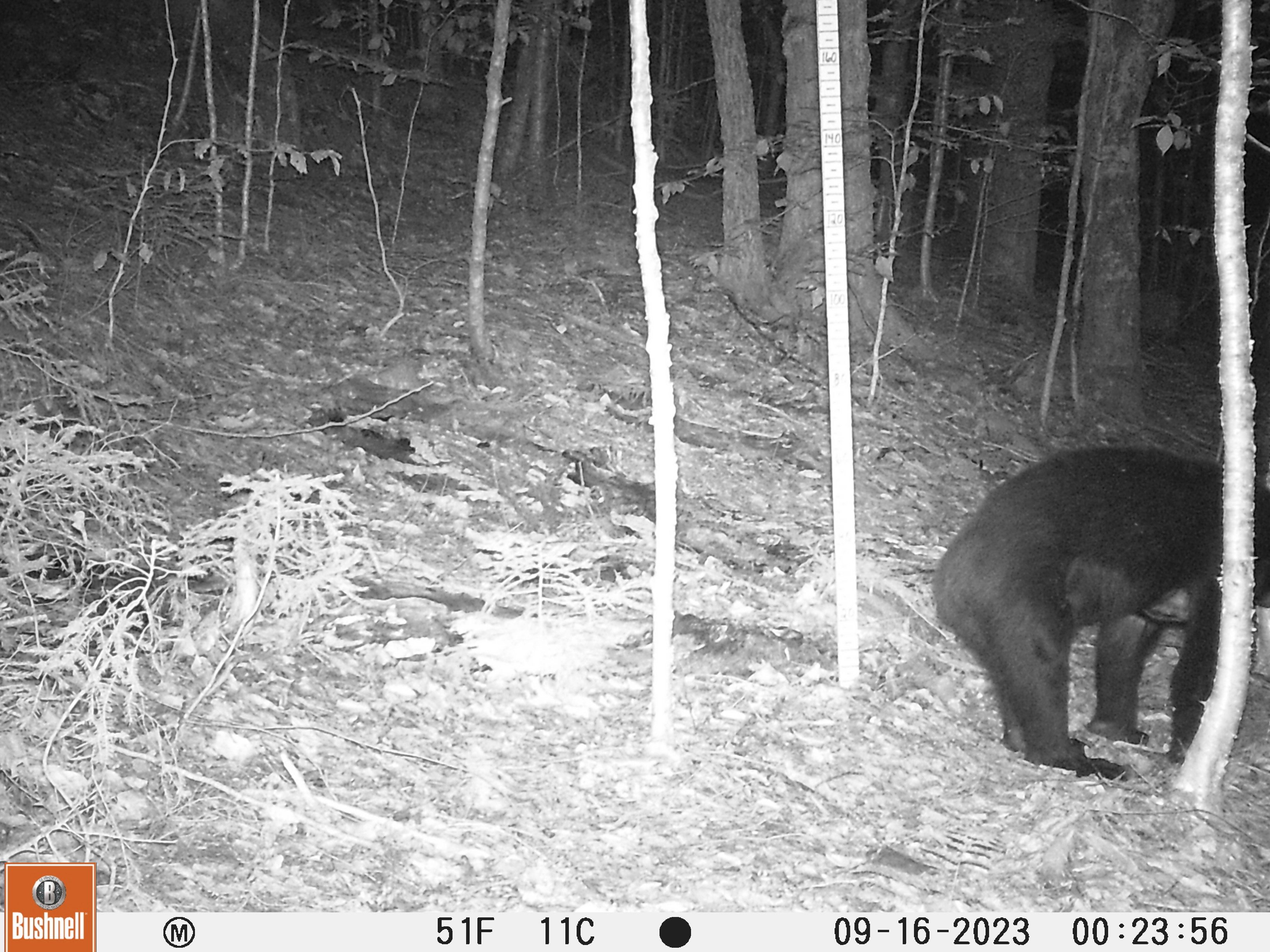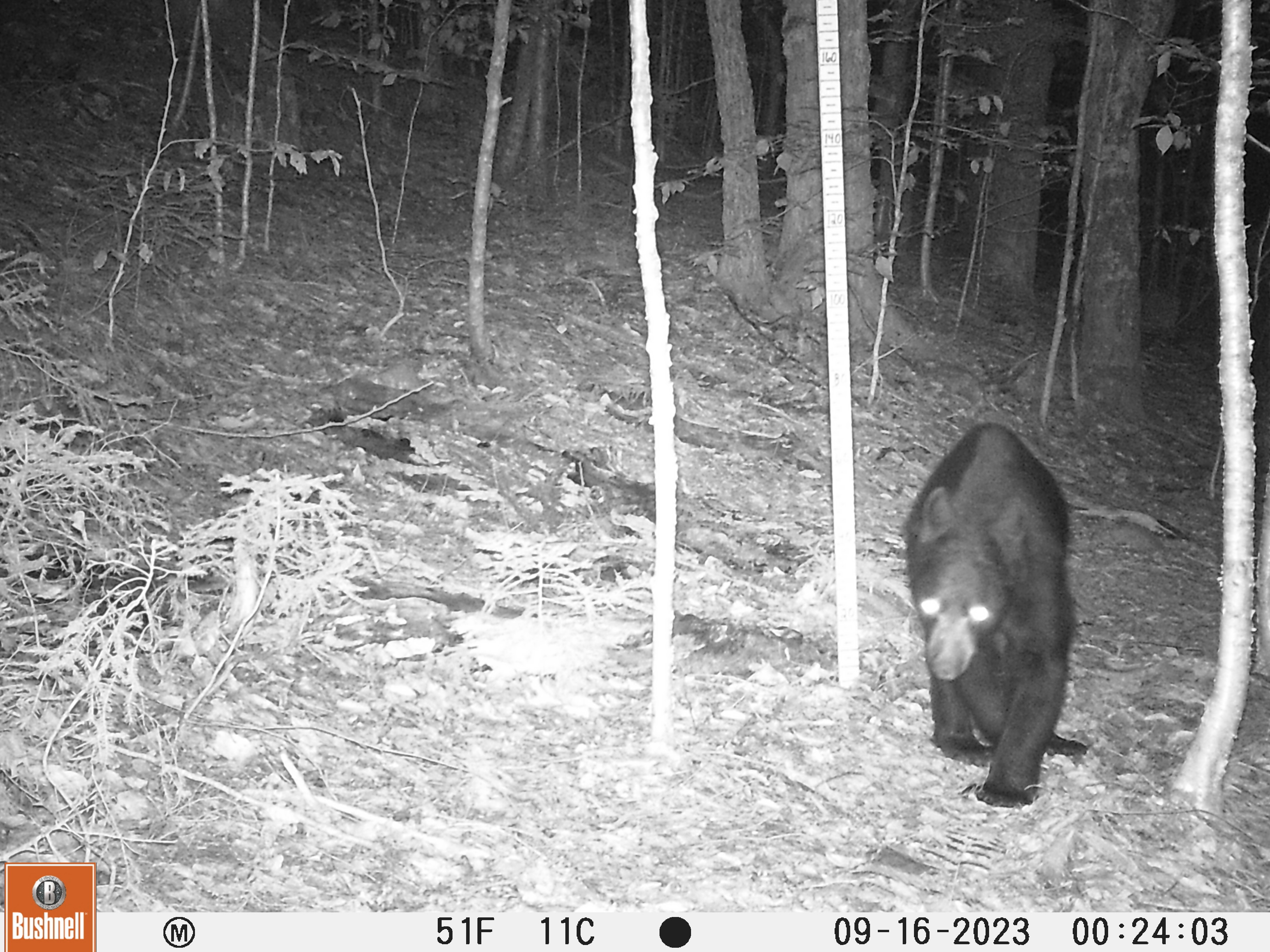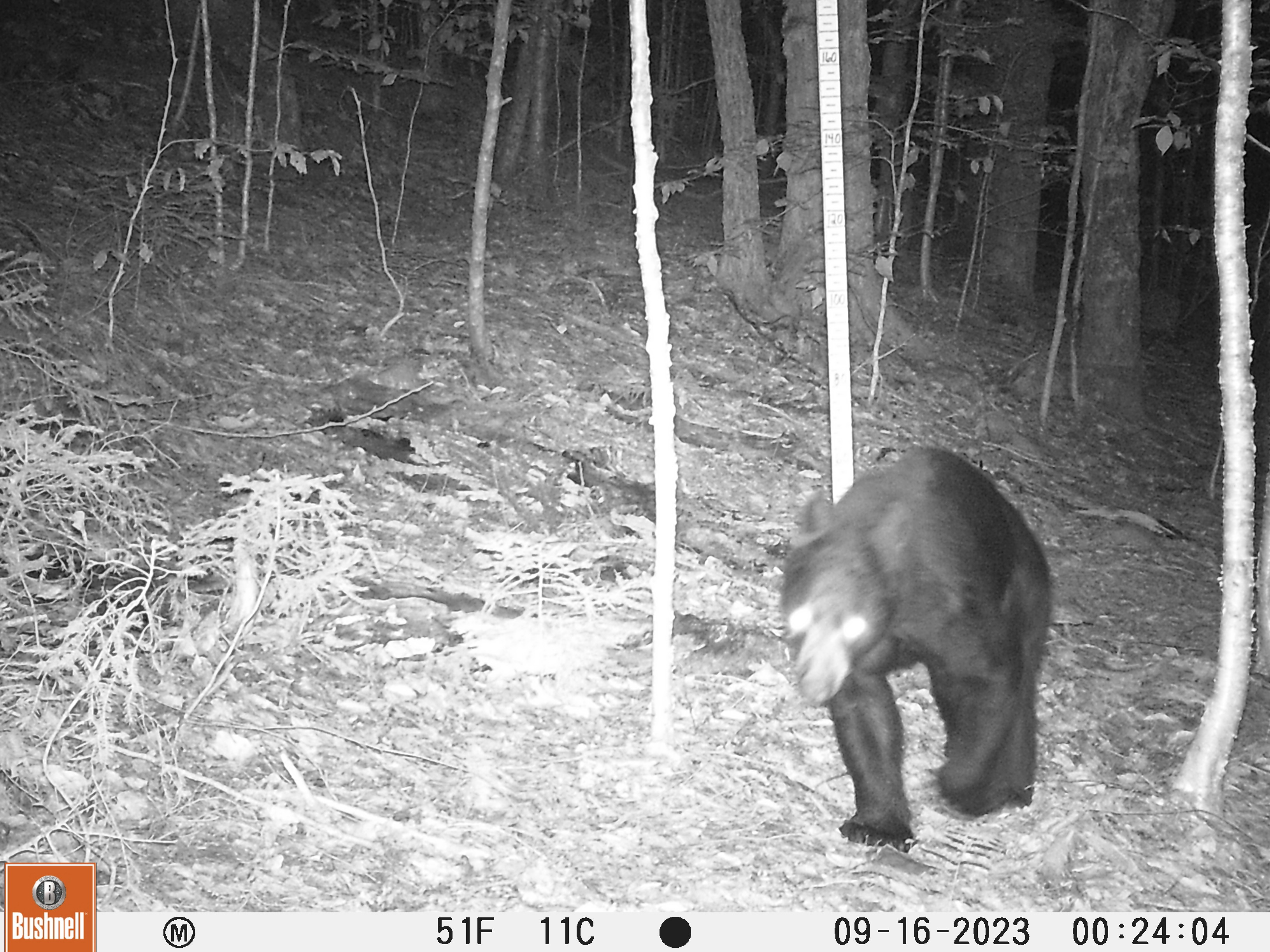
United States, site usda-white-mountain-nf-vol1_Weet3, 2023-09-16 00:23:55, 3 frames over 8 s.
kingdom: Animalia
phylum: Chordata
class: Mammalia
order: Carnivora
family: Ursidae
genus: Ursus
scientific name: Ursus americanus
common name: black bear